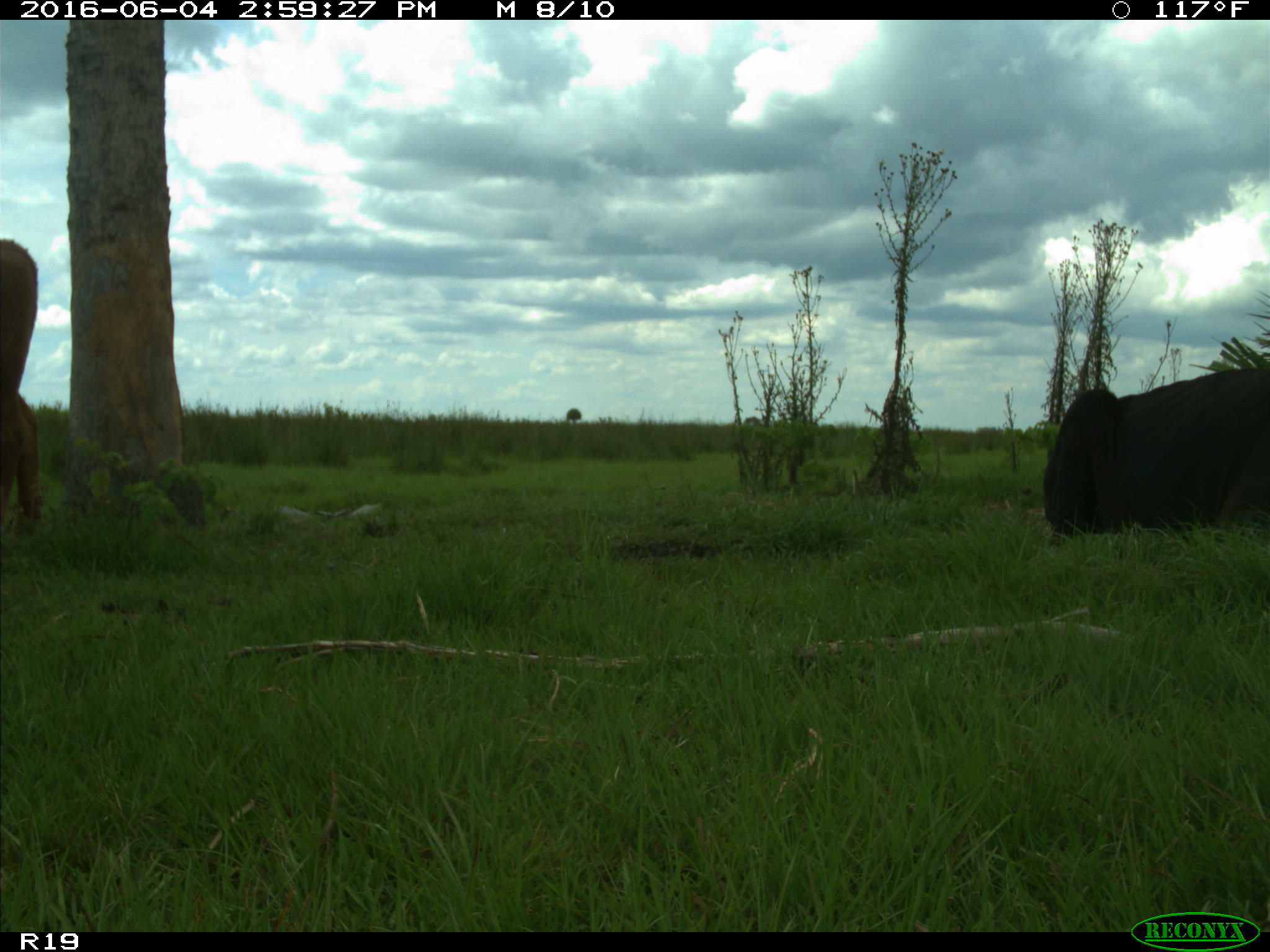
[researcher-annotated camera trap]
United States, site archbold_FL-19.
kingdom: Animalia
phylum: Chordata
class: Mammalia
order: Artiodactyla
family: Bovidae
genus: Bos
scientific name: Bos taurus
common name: domestic cow